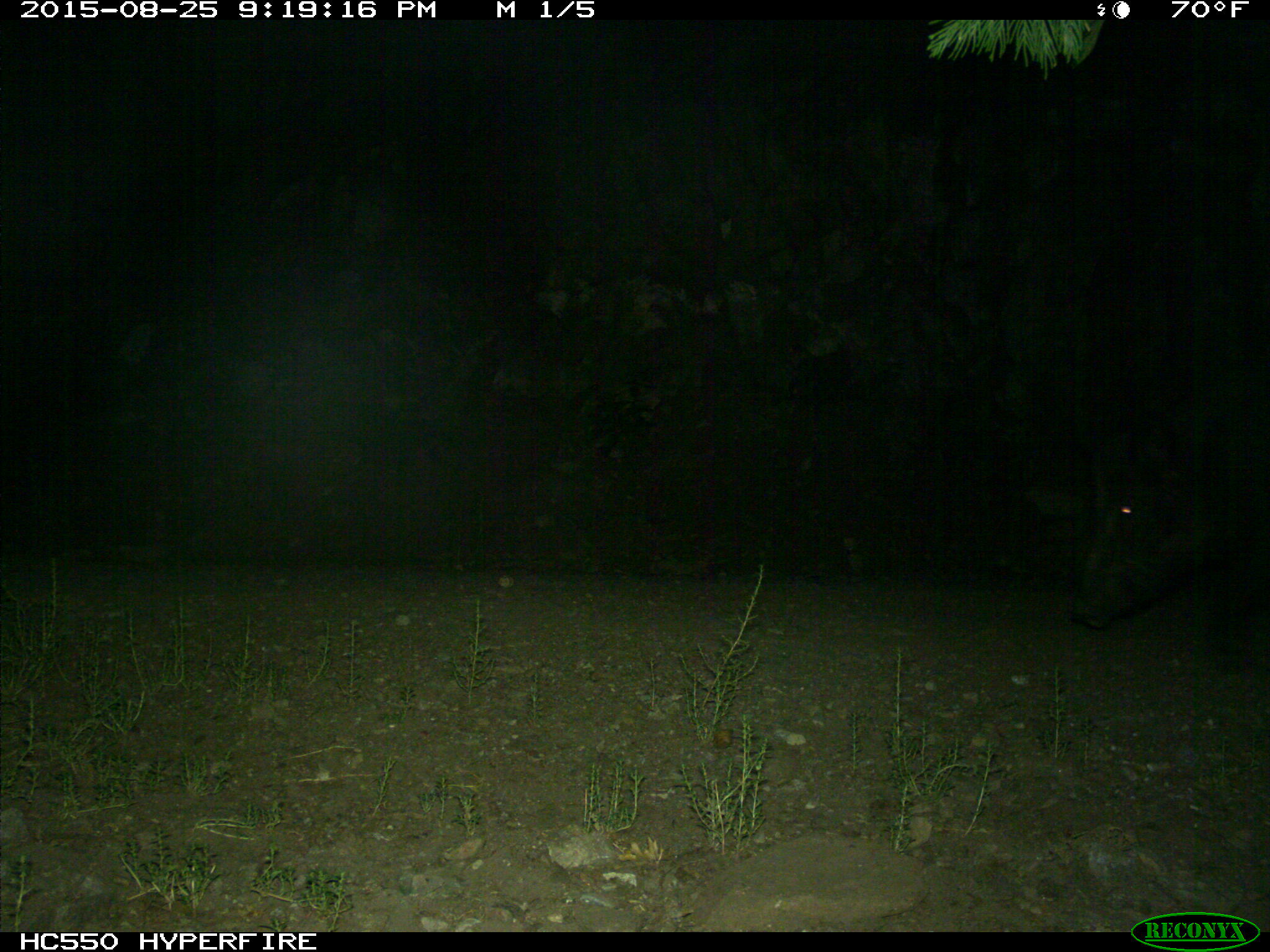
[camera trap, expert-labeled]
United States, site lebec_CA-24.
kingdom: Animalia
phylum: Chordata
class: Mammalia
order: Artiodactyla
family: Suidae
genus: Sus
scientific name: Sus scrofa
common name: wild boar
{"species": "Sus scrofa (wild boar)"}